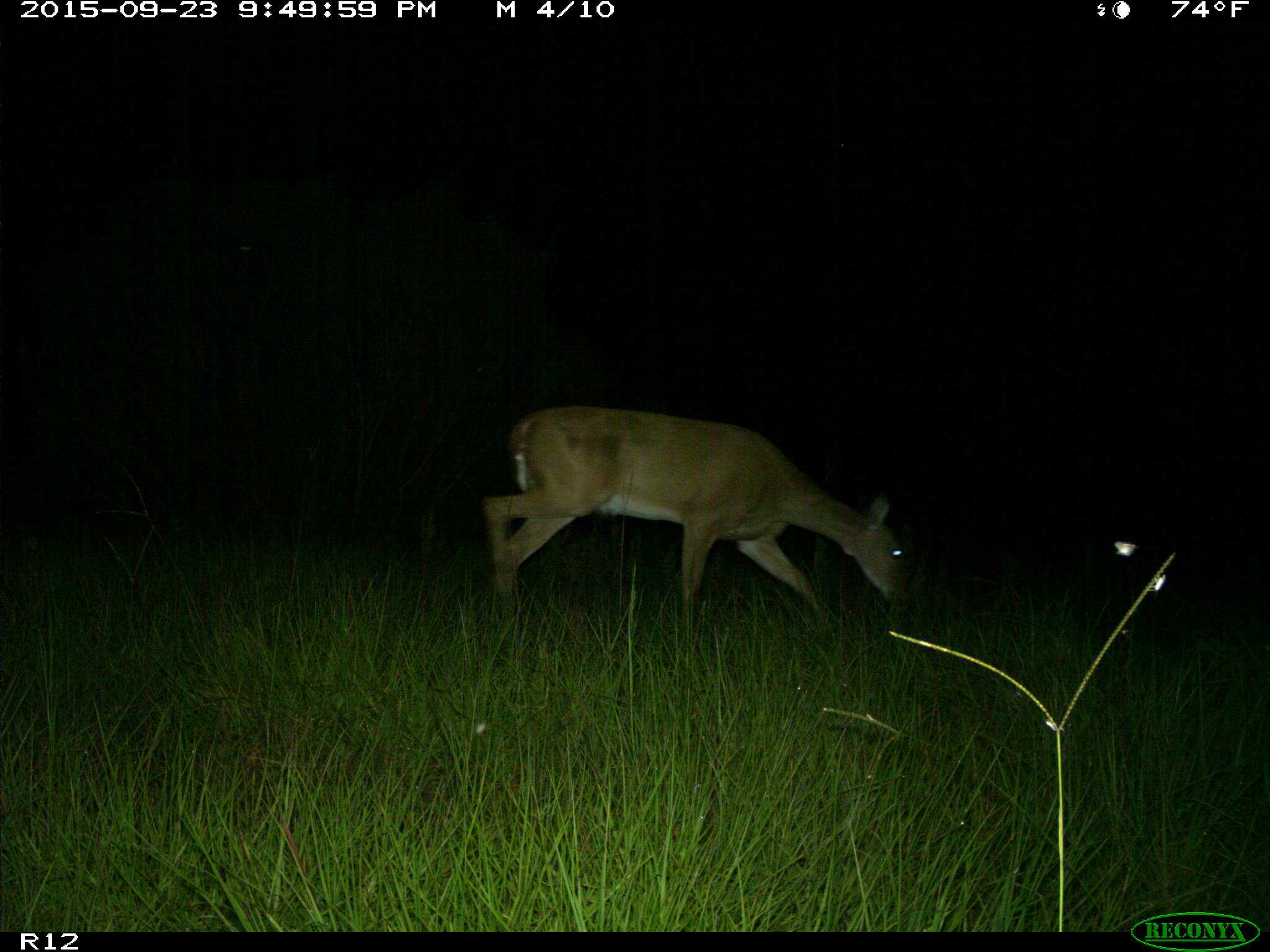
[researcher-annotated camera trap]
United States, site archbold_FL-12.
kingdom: Animalia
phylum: Chordata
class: Mammalia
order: Artiodactyla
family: Cervidae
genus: Odocoileus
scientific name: Odocoileus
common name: deer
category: unidentified deer